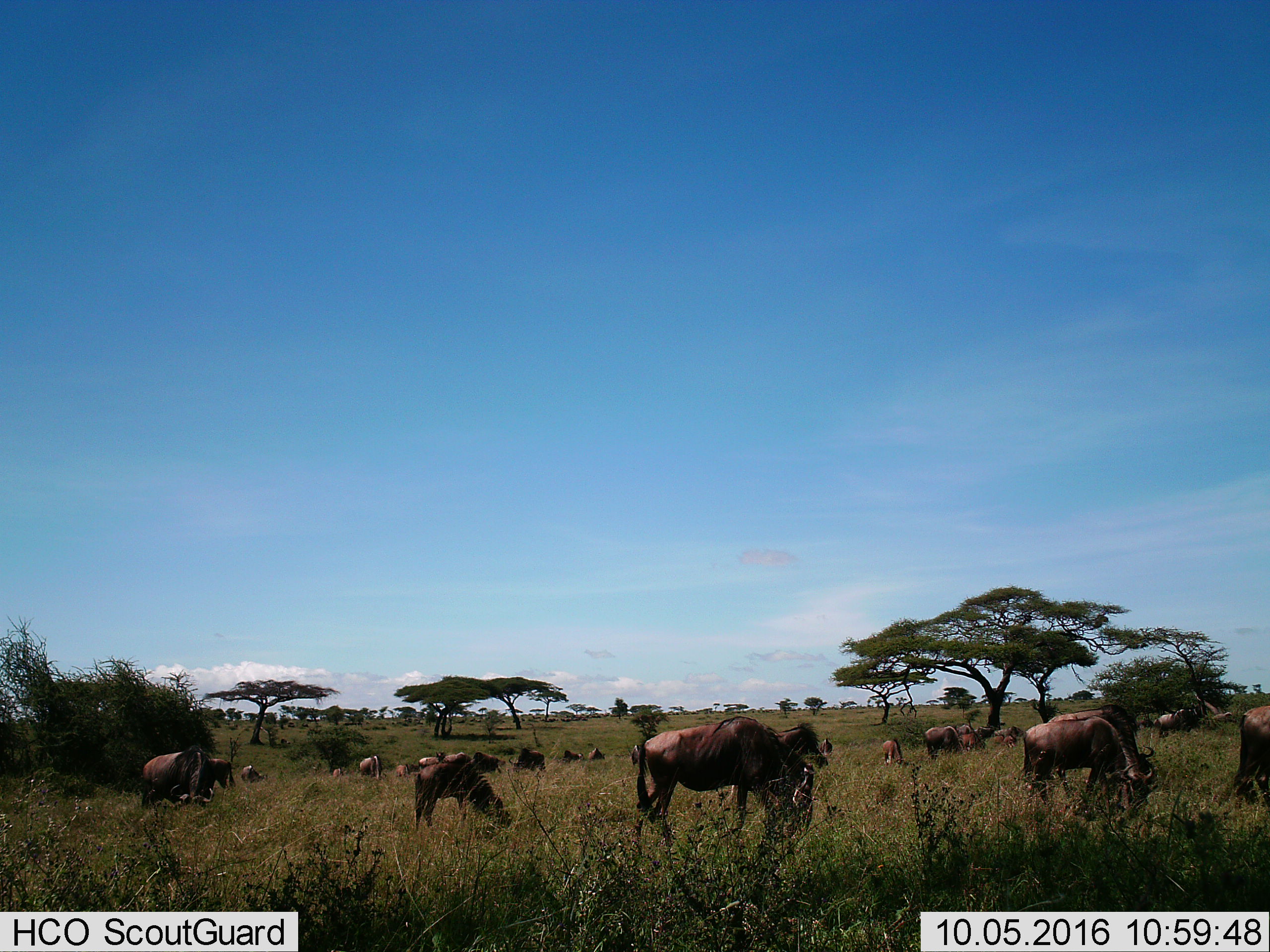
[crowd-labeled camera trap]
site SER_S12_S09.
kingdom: Animalia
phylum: Chordata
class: Mammalia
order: Artiodactyla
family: Bovidae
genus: Connochaetes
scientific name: Connochaetes taurinus taurinus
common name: blue wildebeest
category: wildebeestblue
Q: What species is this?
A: Wildebeestblue (blue wildebeest) (Connochaetes taurinus taurinus).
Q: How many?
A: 11-50.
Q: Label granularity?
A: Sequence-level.